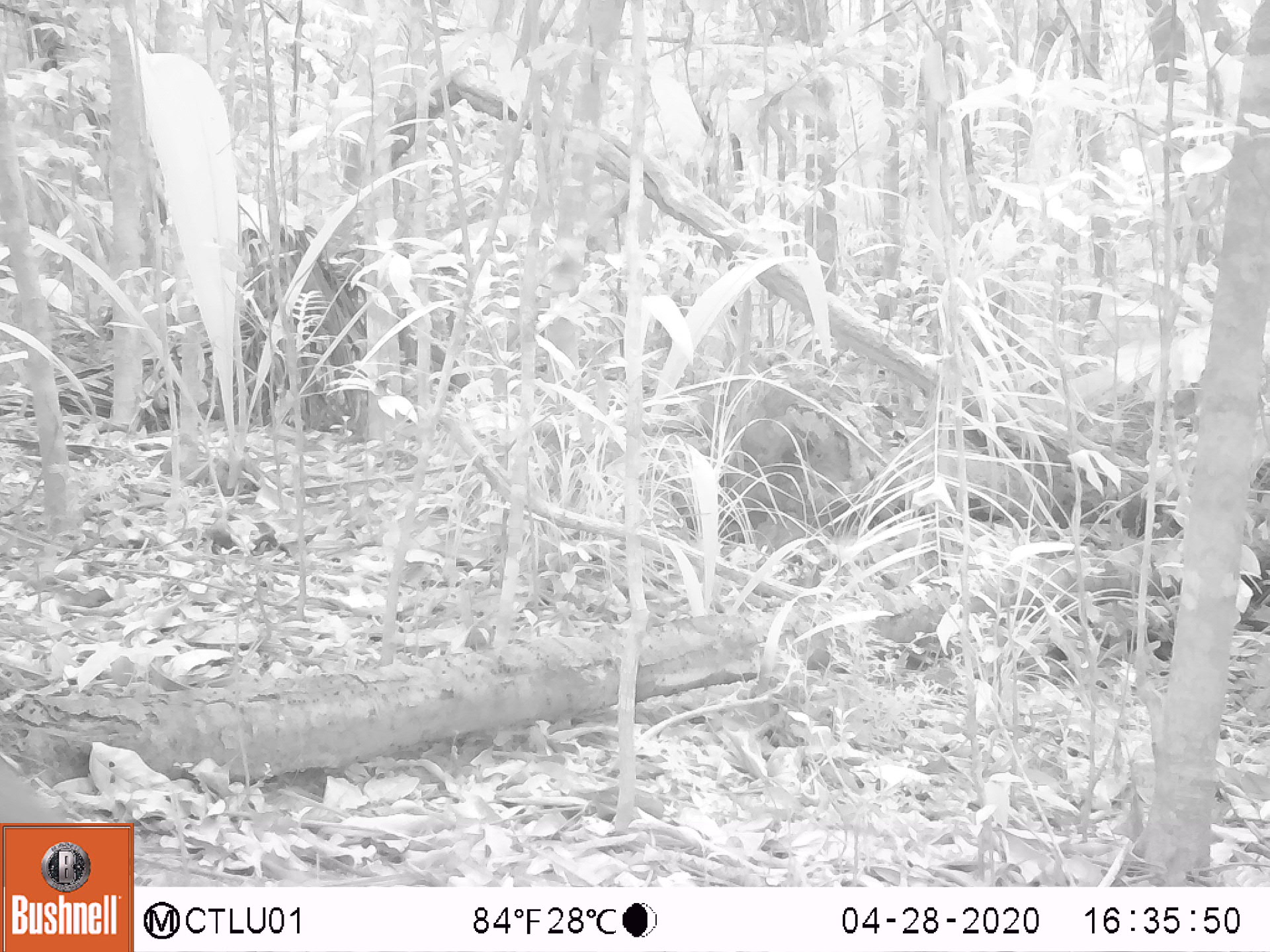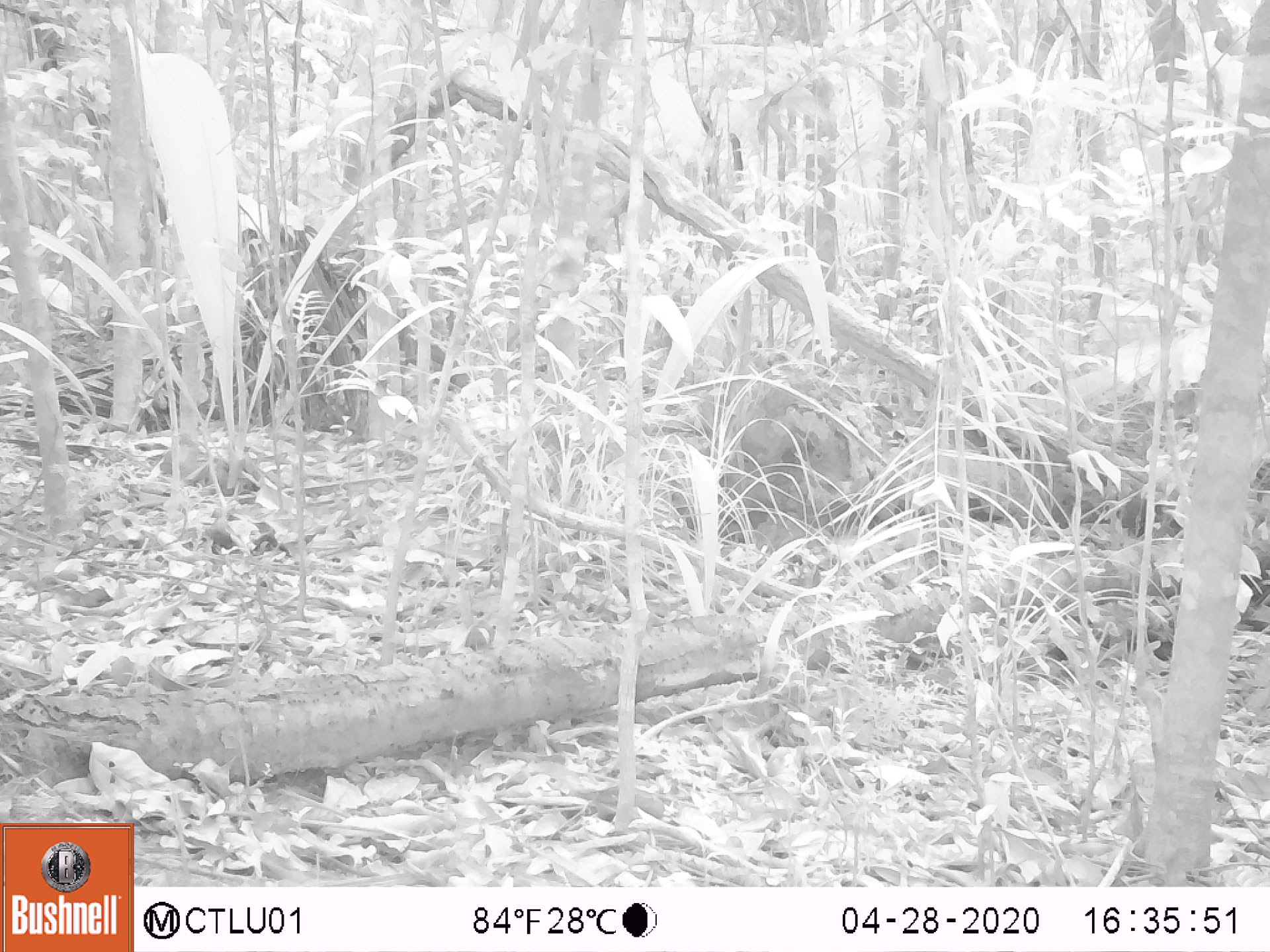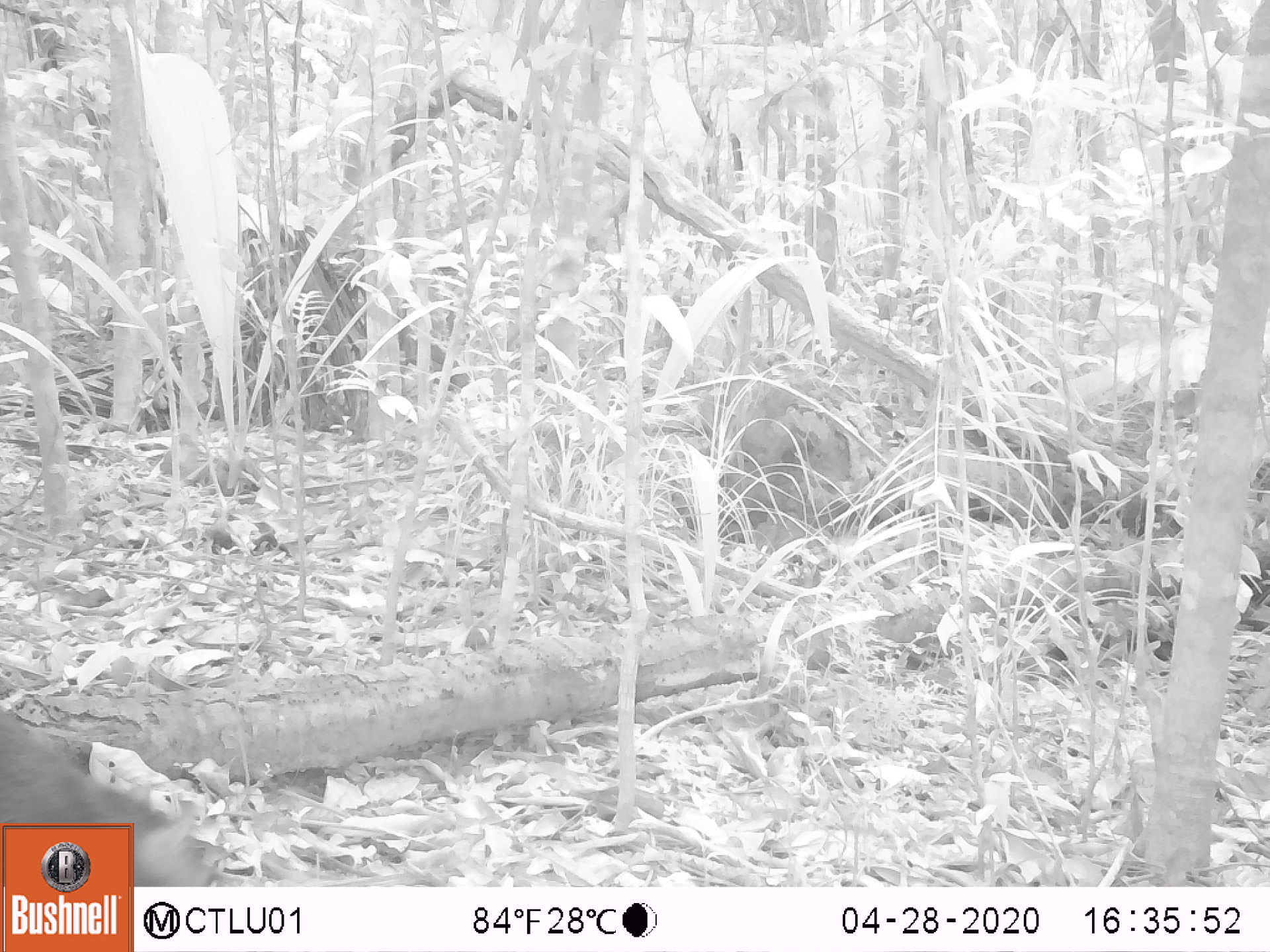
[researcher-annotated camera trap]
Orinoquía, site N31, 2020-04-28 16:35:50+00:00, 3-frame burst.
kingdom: Animalia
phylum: Chordata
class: Mammalia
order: Rodentia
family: Dasyproctidae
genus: Dasyprocta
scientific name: Dasyprocta fuliginosa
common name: black agouti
Black agouti (Dasyprocta fuliginosa).